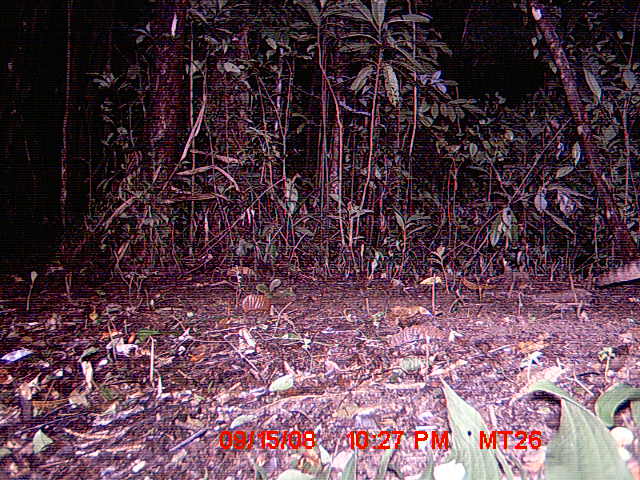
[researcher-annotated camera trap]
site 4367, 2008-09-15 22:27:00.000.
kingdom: Animalia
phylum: Chordata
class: Mammalia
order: Carnivora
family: Eupleridae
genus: Fossa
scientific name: Fossa fossana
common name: fanaloka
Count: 1.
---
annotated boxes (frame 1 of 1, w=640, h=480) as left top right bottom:
fossa fossana: 593 259 640 288